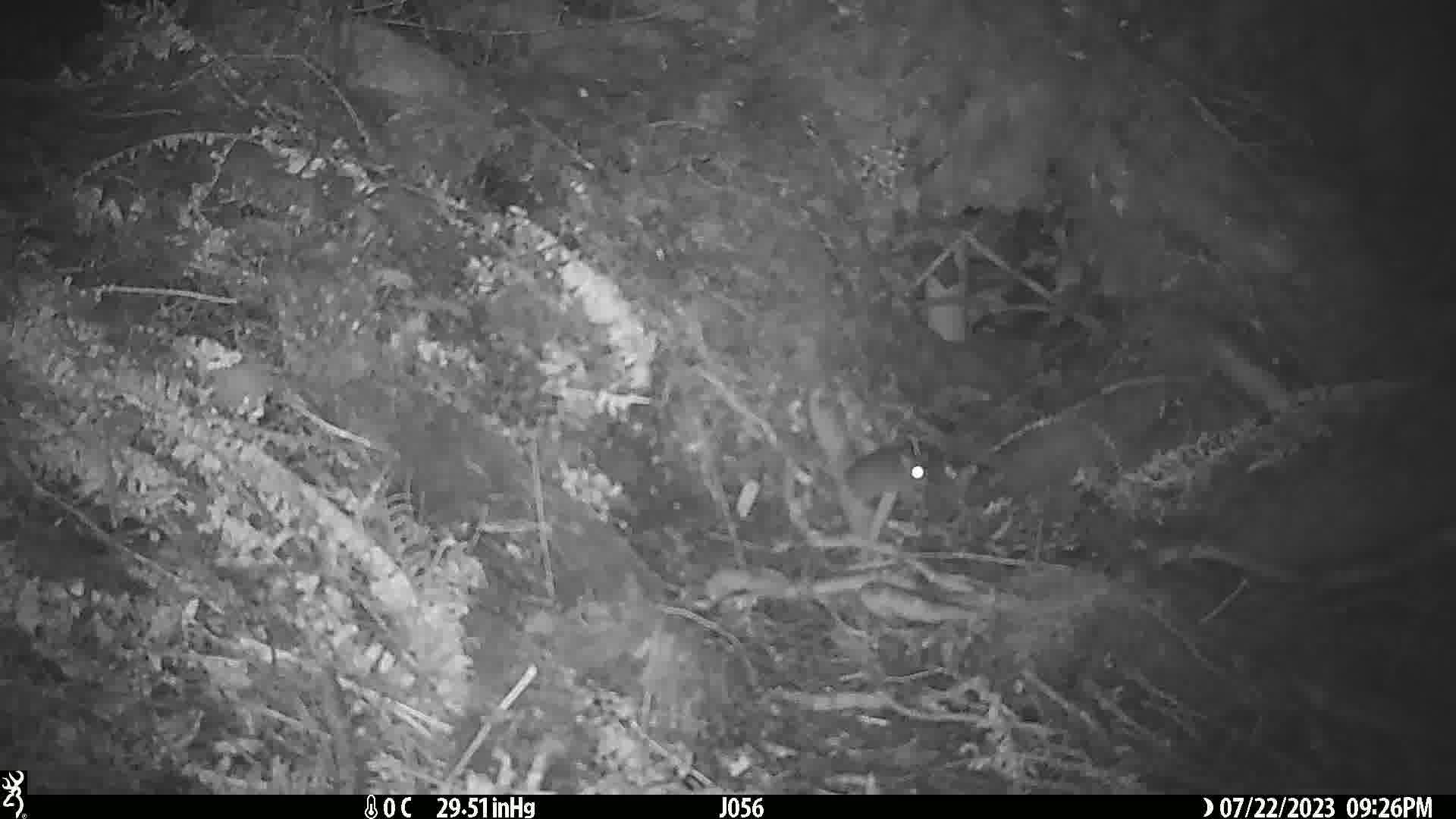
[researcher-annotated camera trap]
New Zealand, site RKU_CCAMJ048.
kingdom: Animalia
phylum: Chordata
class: Mammalia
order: Rodentia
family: Muridae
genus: Rattus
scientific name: Rattus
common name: rat